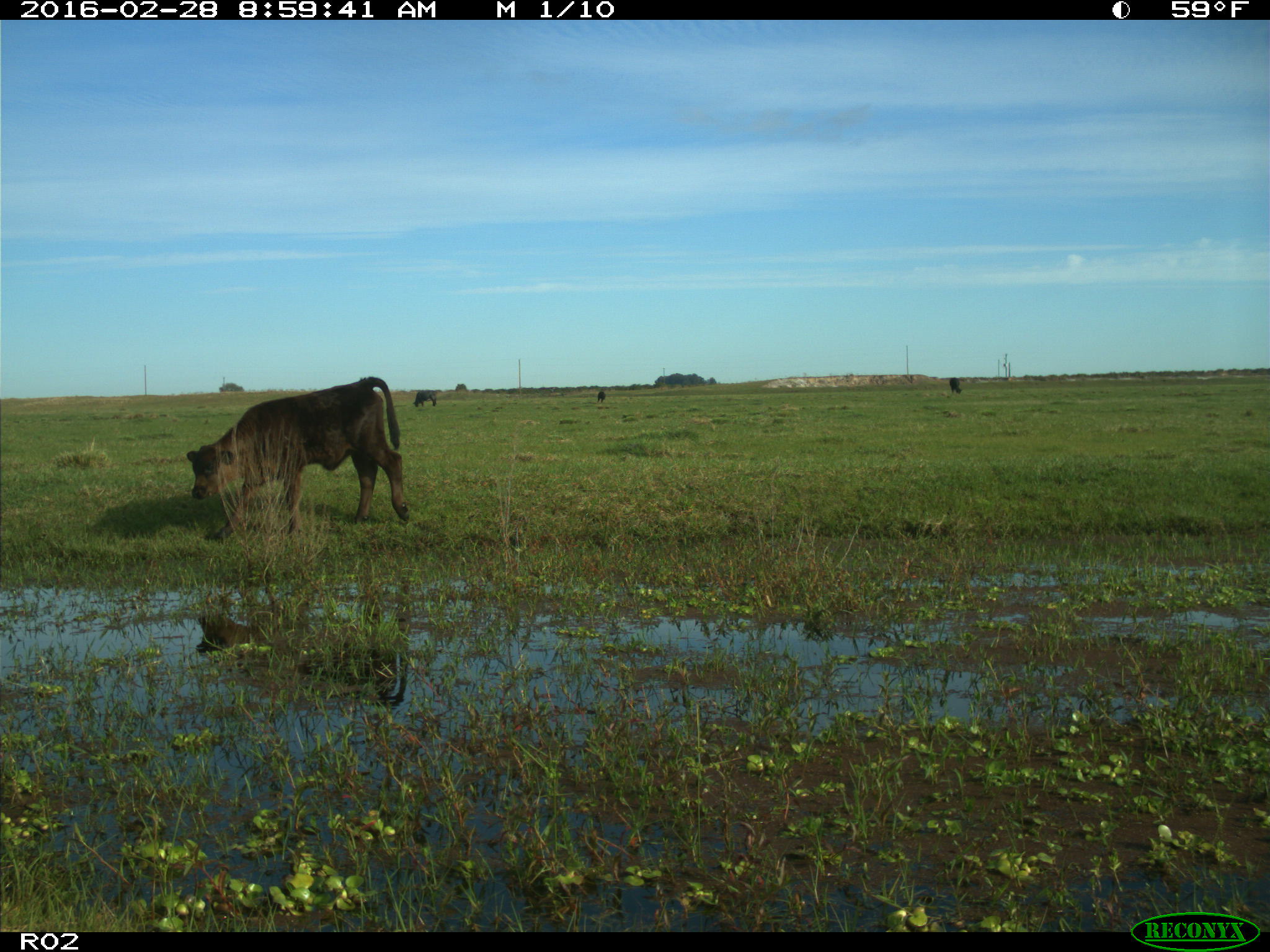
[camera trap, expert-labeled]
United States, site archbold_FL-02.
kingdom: Animalia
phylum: Chordata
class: Mammalia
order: Artiodactyla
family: Bovidae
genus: Bos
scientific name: Bos taurus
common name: domestic cow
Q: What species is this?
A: Bos taurus (domestic cow).